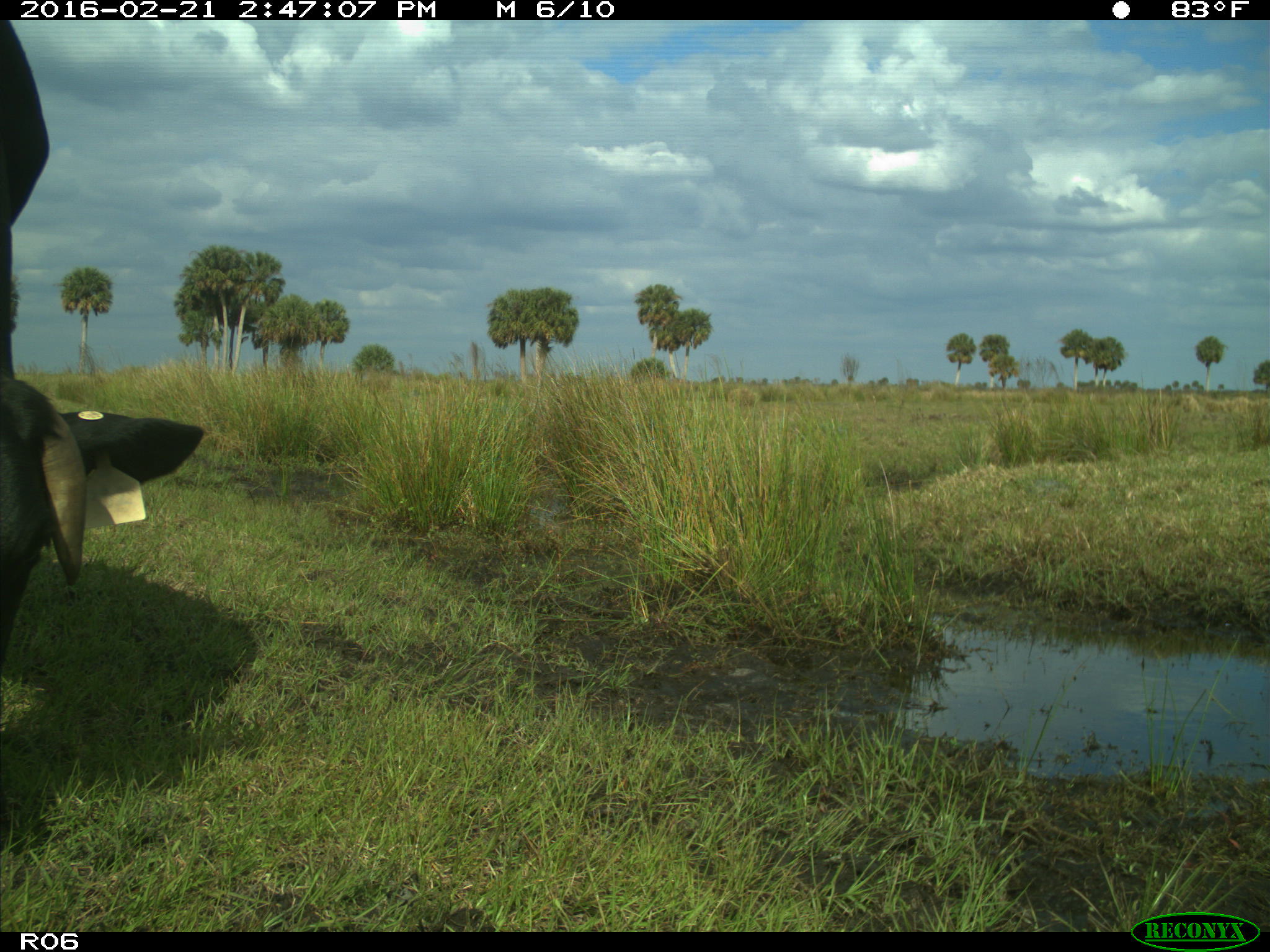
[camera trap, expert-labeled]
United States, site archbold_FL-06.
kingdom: Animalia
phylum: Chordata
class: Mammalia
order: Artiodactyla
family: Bovidae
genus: Bos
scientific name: Bos taurus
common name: domestic cow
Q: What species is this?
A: Bos taurus (domestic cow).